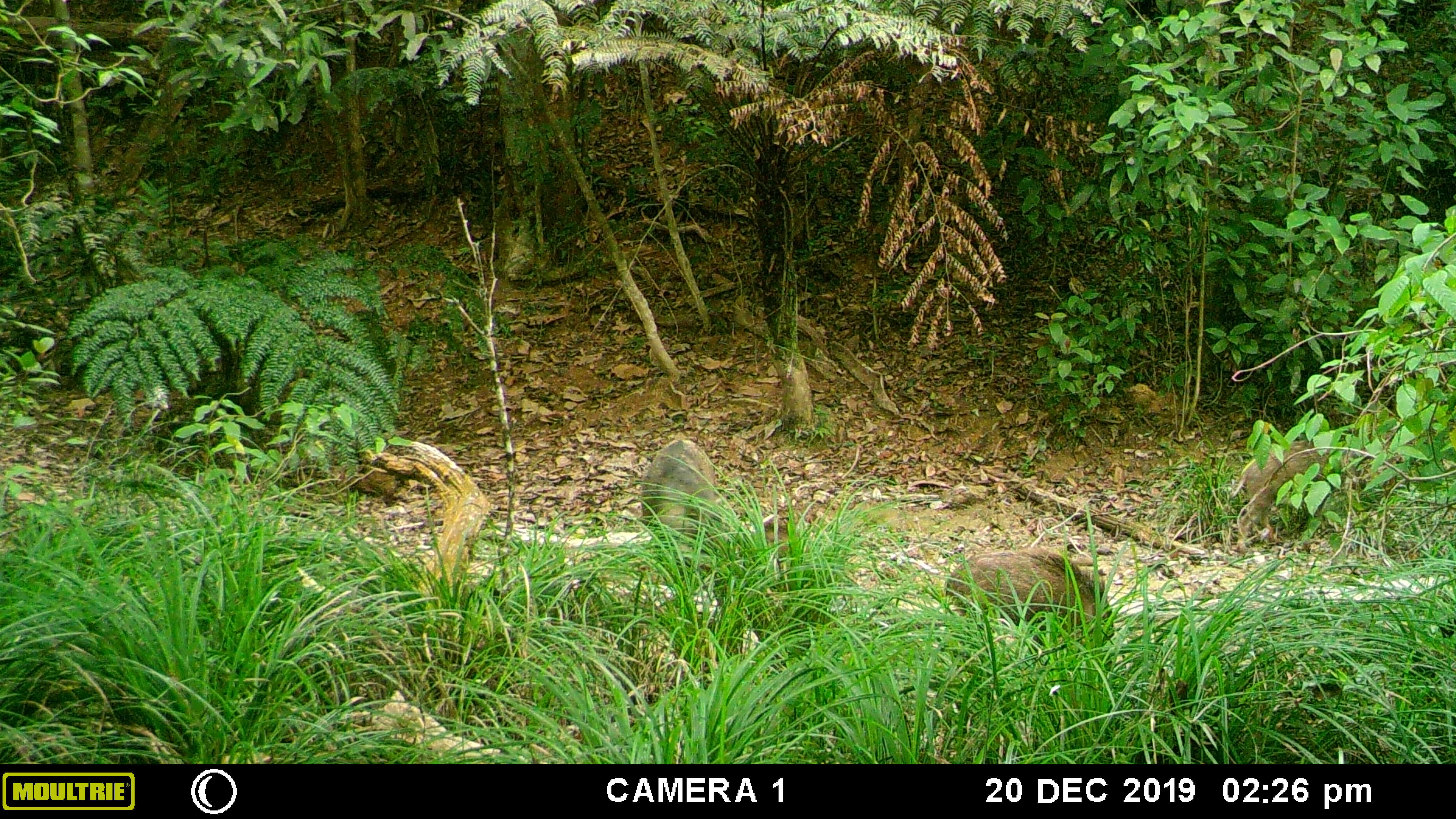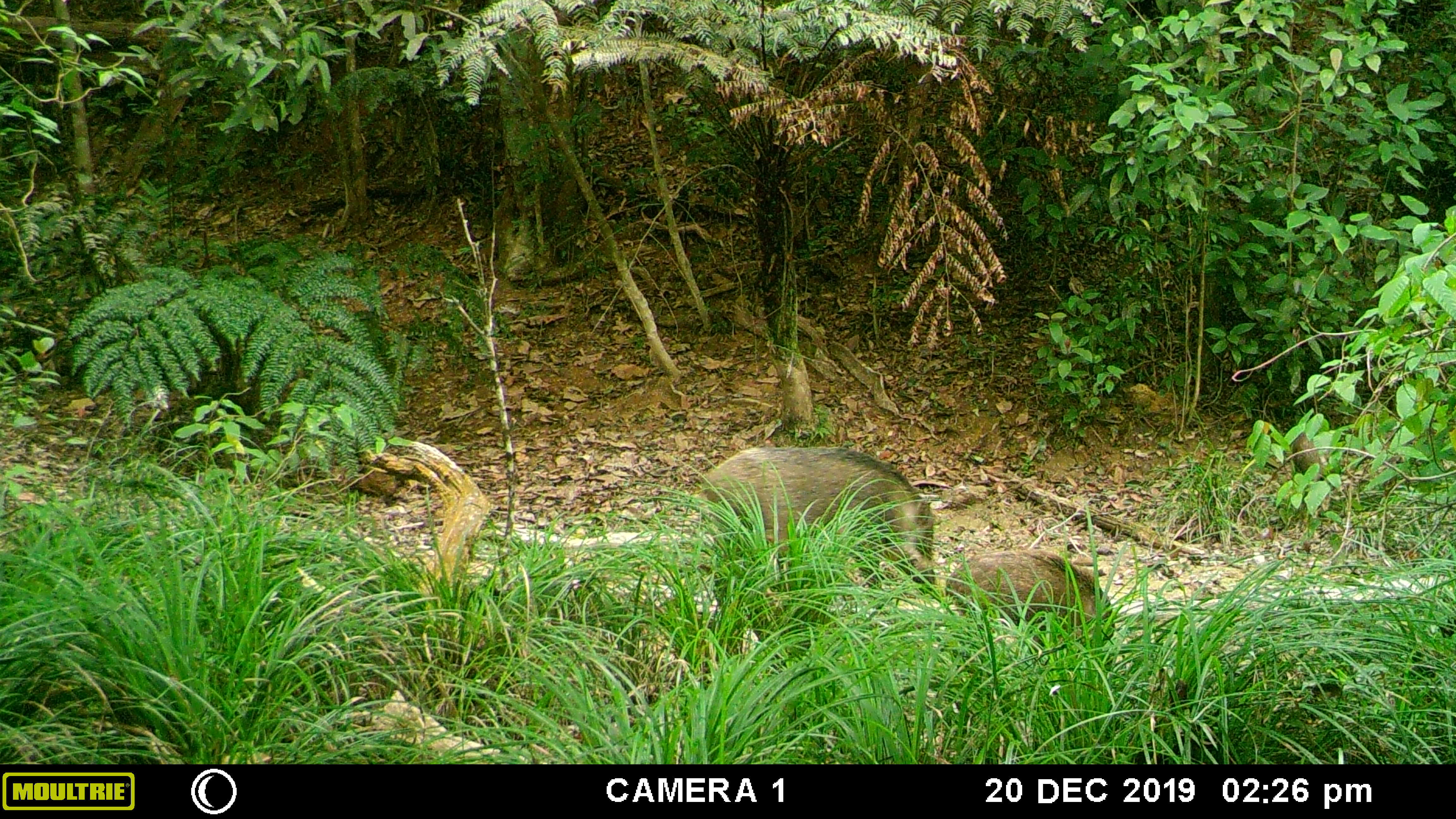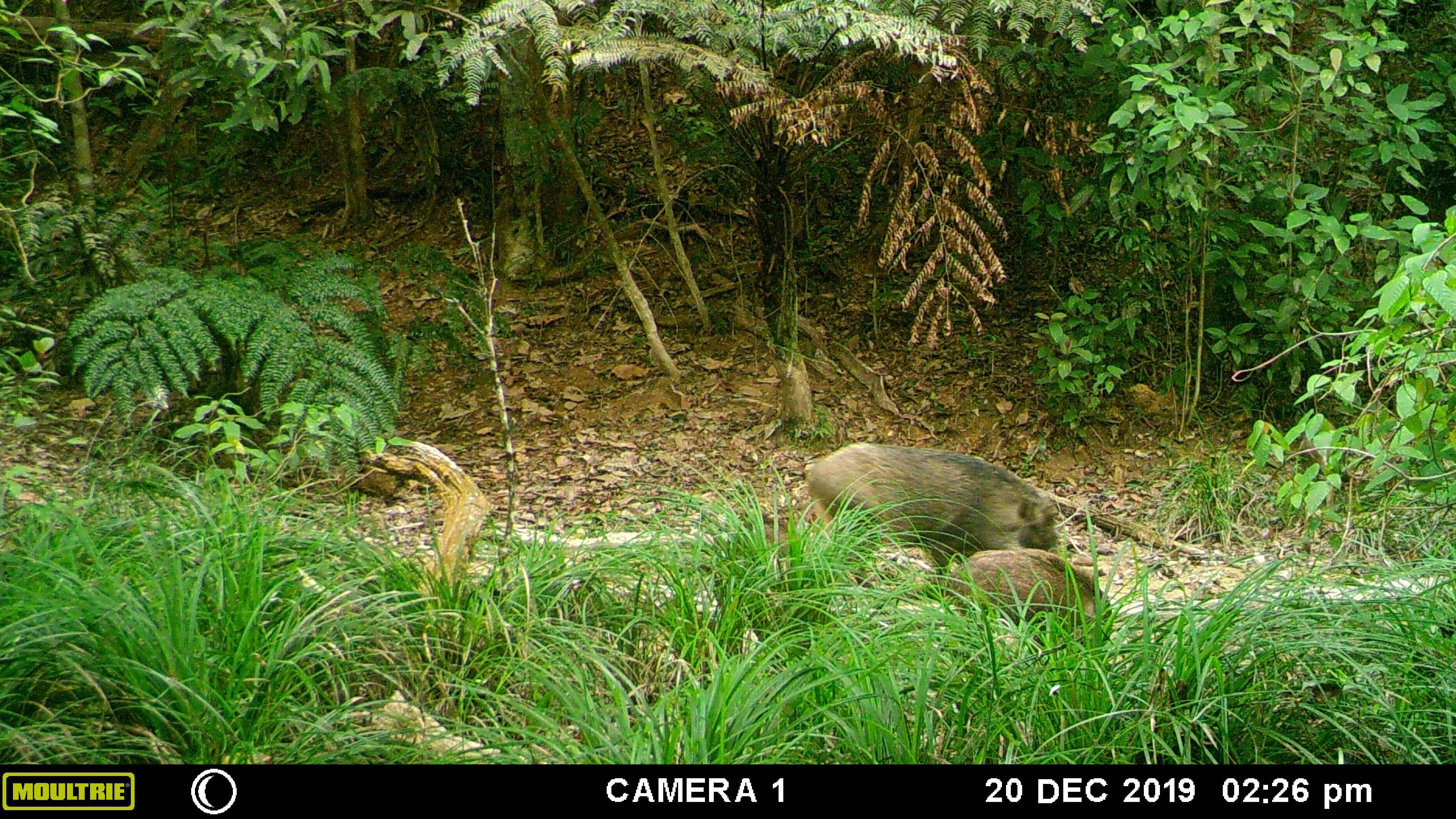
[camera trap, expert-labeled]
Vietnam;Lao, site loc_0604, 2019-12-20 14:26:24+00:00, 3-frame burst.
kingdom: Animalia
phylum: Chordata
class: Mammalia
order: Artiodactyla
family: Suidae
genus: Sus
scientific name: Sus scrofa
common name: eurasian wild pig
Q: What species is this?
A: Eurasian wild pig (Sus scrofa).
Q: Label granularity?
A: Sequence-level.